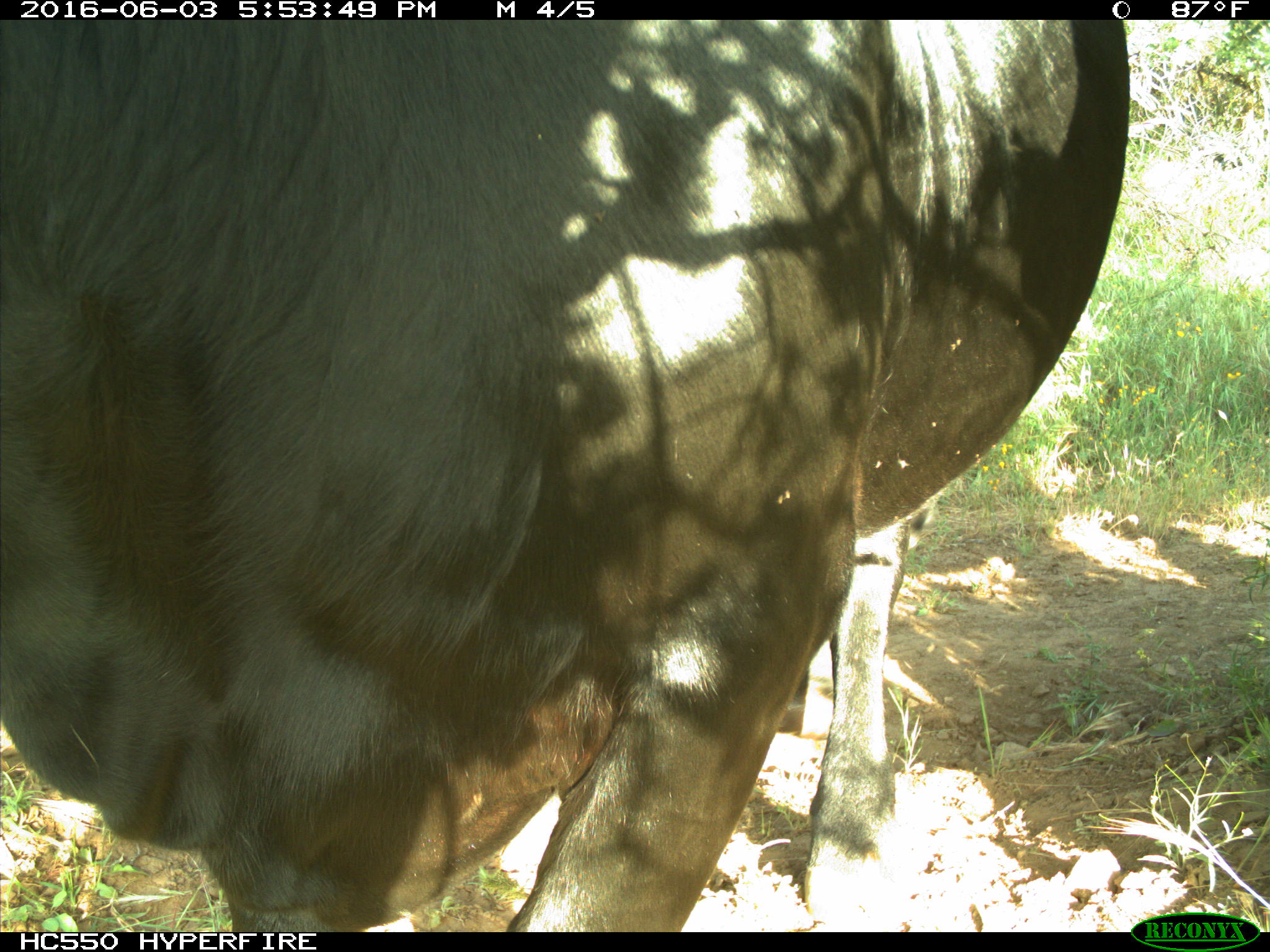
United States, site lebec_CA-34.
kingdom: Animalia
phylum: Chordata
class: Mammalia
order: Artiodactyla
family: Bovidae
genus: Bos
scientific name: Bos taurus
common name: domestic cow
Bos taurus (domestic cow).